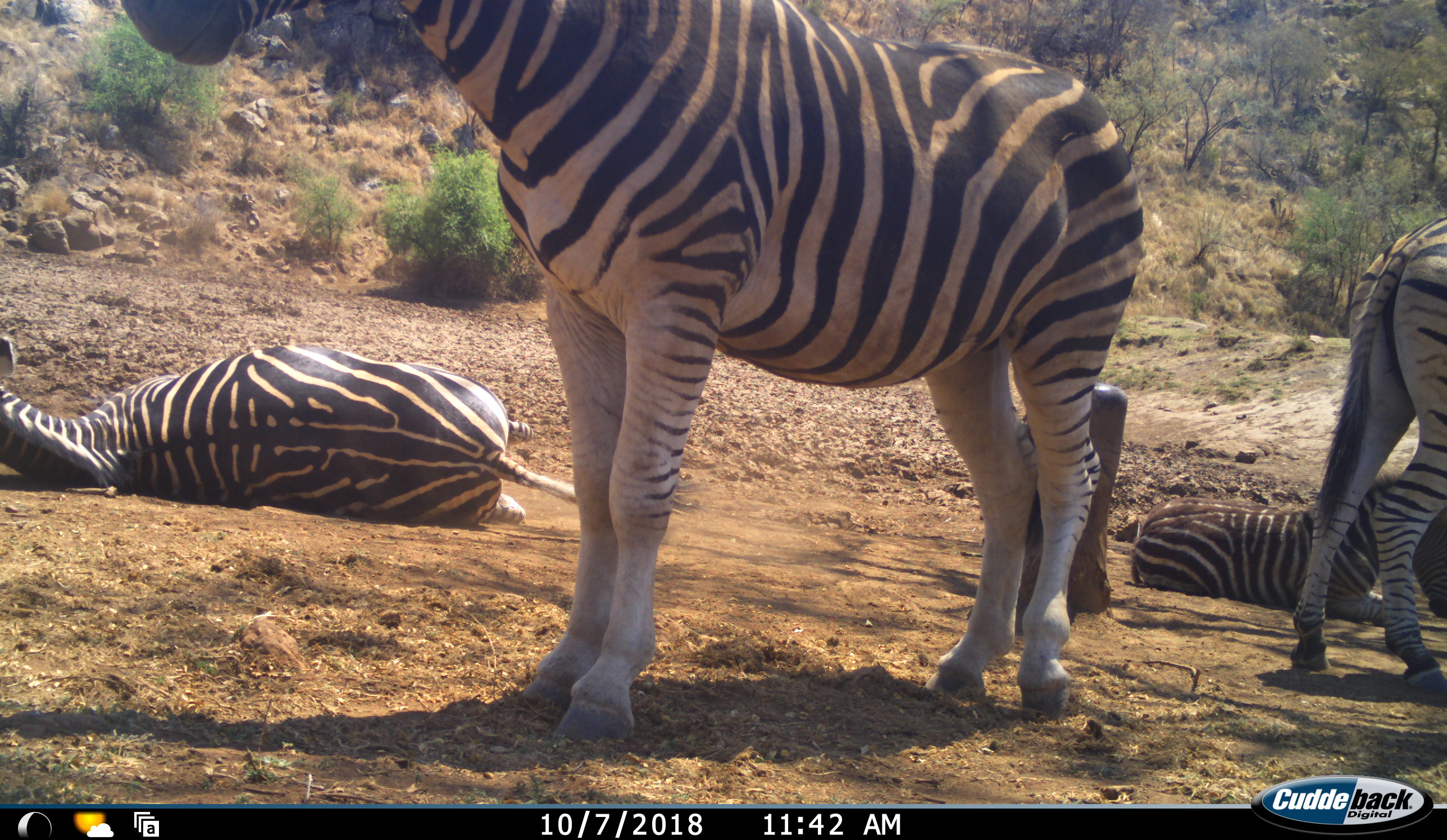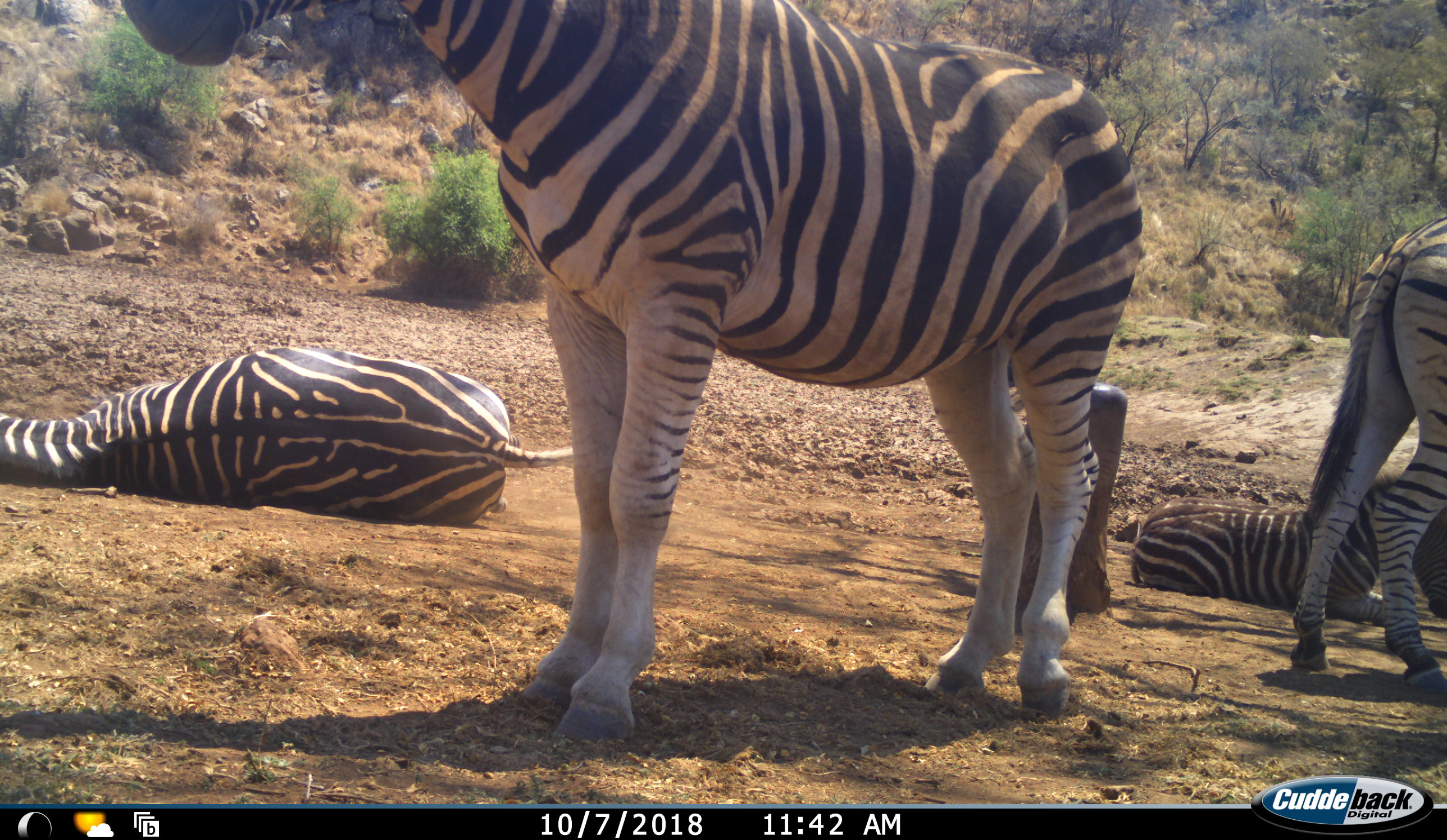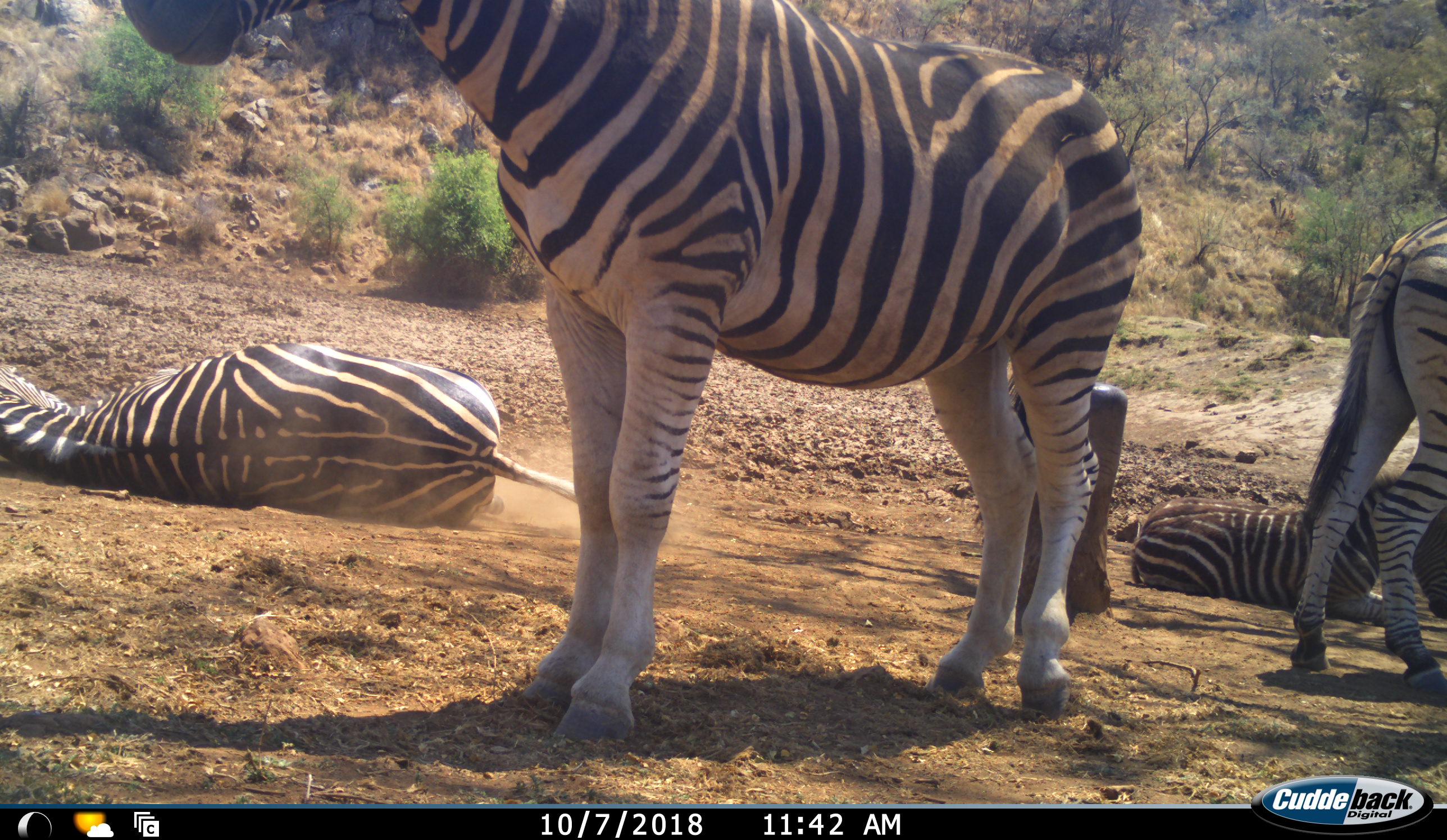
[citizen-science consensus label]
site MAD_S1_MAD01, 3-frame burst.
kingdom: Animalia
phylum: Chordata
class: Mammalia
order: Perissodactyla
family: Equidae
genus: Equus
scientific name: Equus quagga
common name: plains zebra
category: zebraplains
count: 4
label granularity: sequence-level